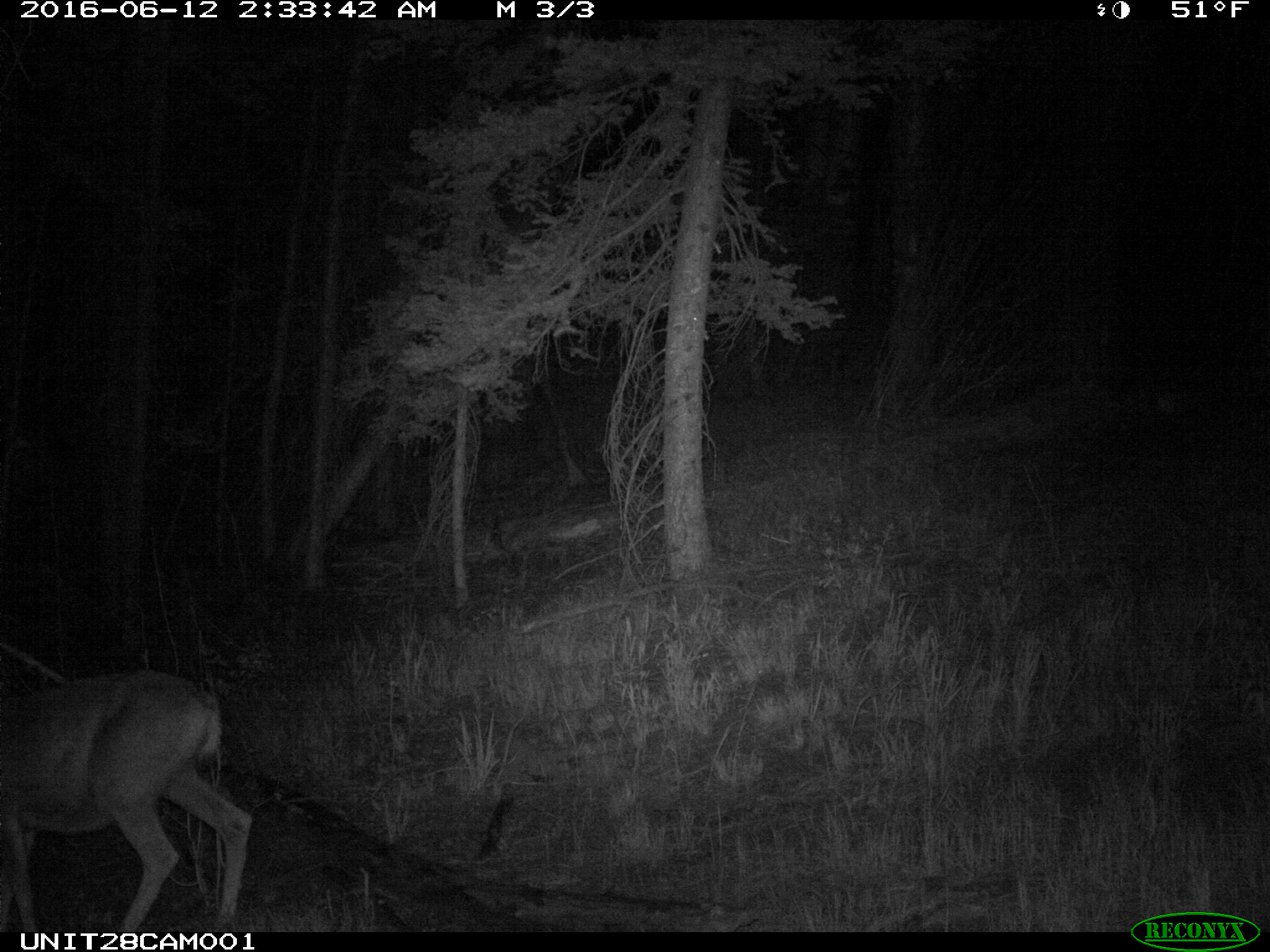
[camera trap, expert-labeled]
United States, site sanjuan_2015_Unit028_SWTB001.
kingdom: Animalia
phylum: Chordata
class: Mammalia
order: Artiodactyla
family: Cervidae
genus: Odocoileus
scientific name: Odocoileus hemionus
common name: mule deer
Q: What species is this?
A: Odocoileus hemionus (mule deer).